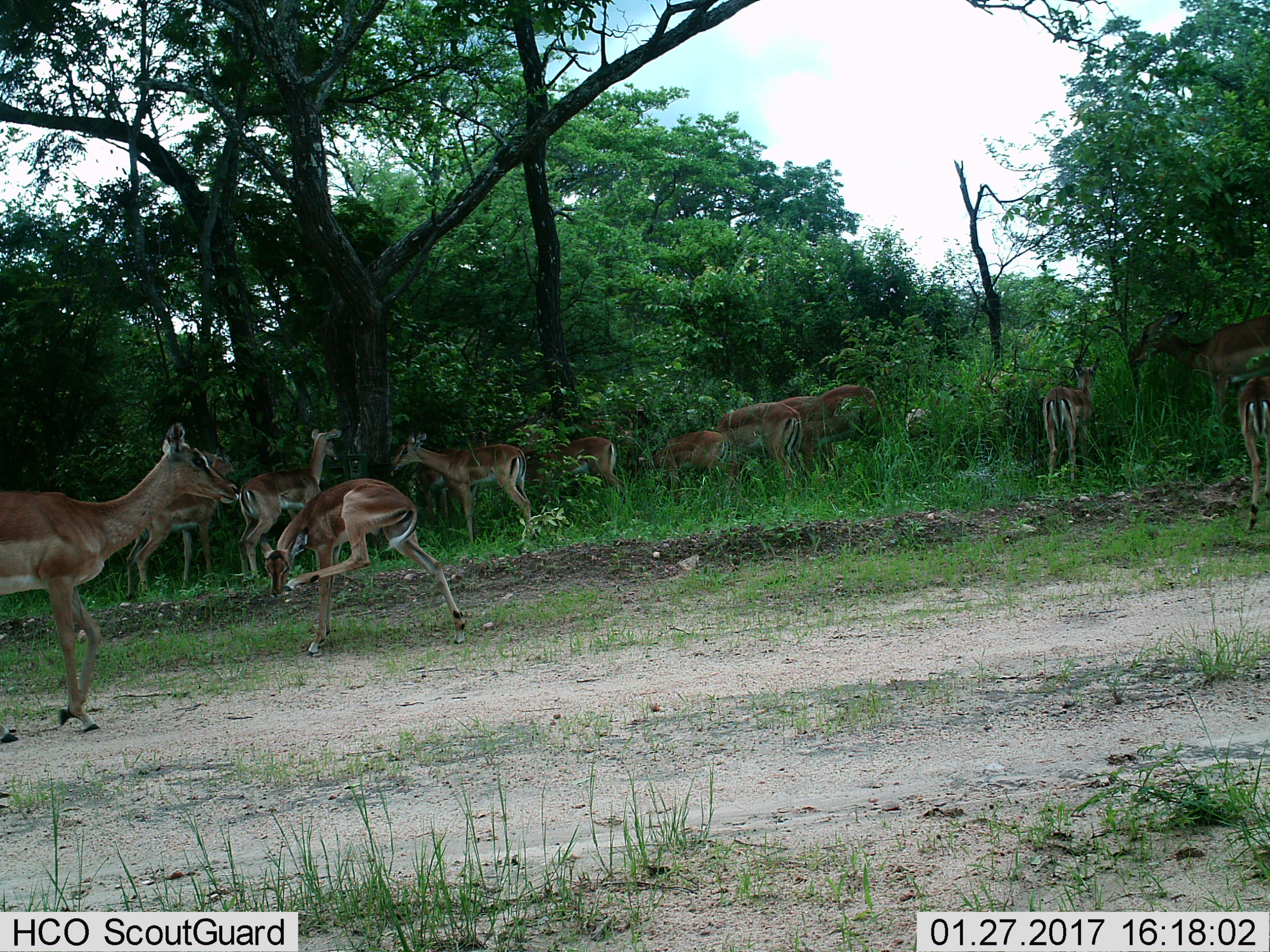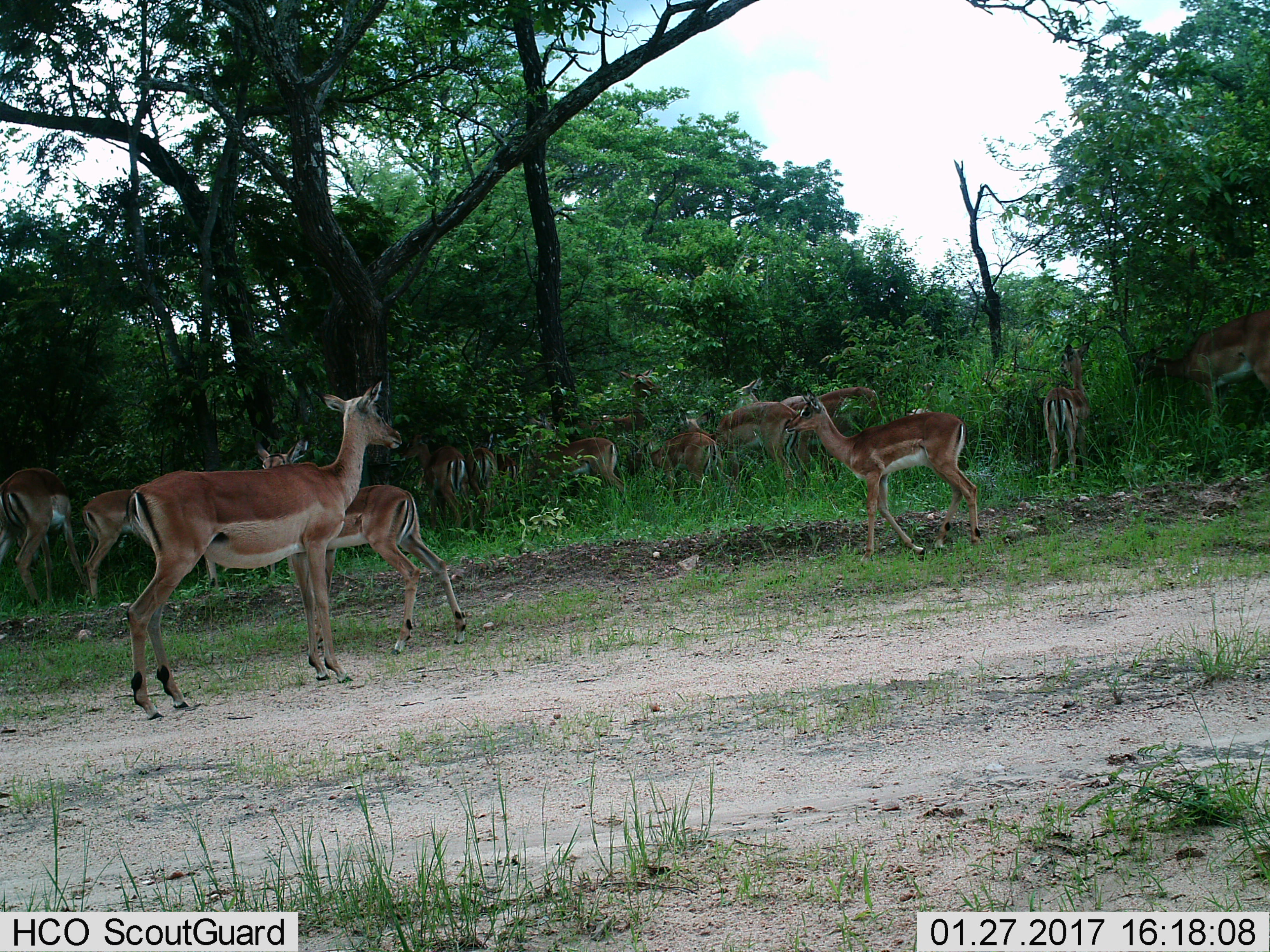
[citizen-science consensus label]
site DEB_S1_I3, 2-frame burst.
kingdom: Animalia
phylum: Chordata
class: Mammalia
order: Artiodactyla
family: Bovidae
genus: Aepyceros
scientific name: Aepyceros melampus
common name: impala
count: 11-50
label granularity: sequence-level